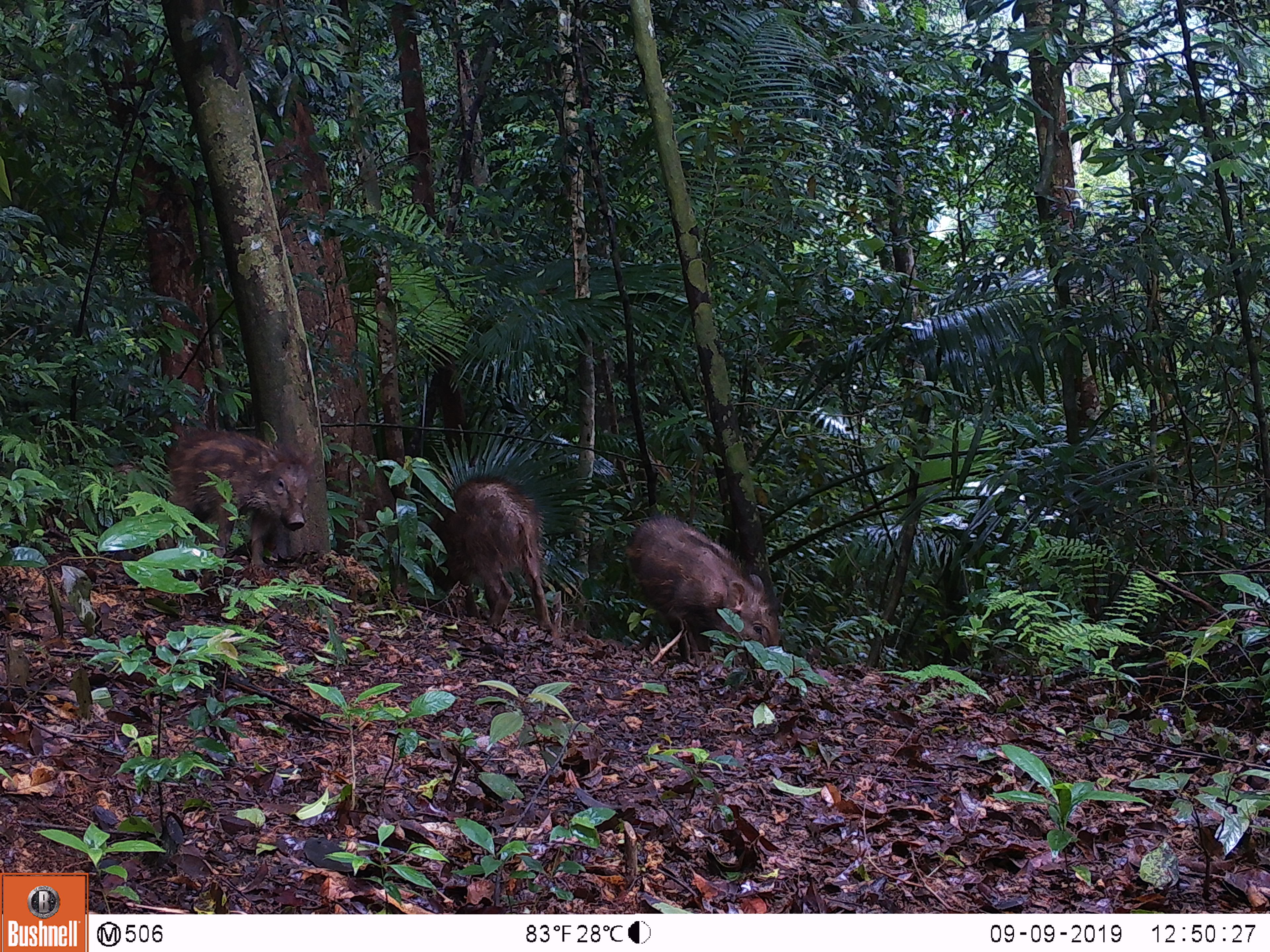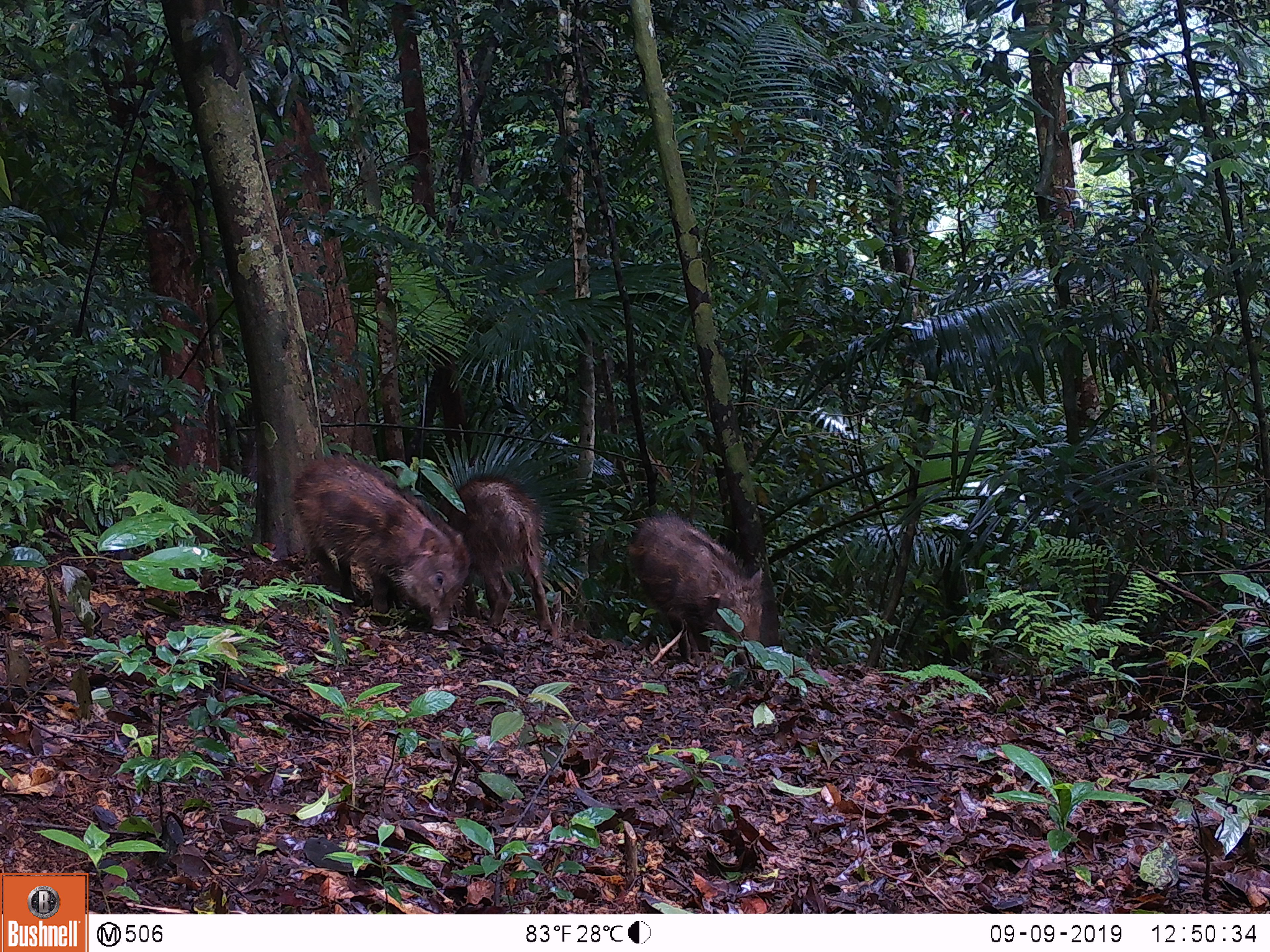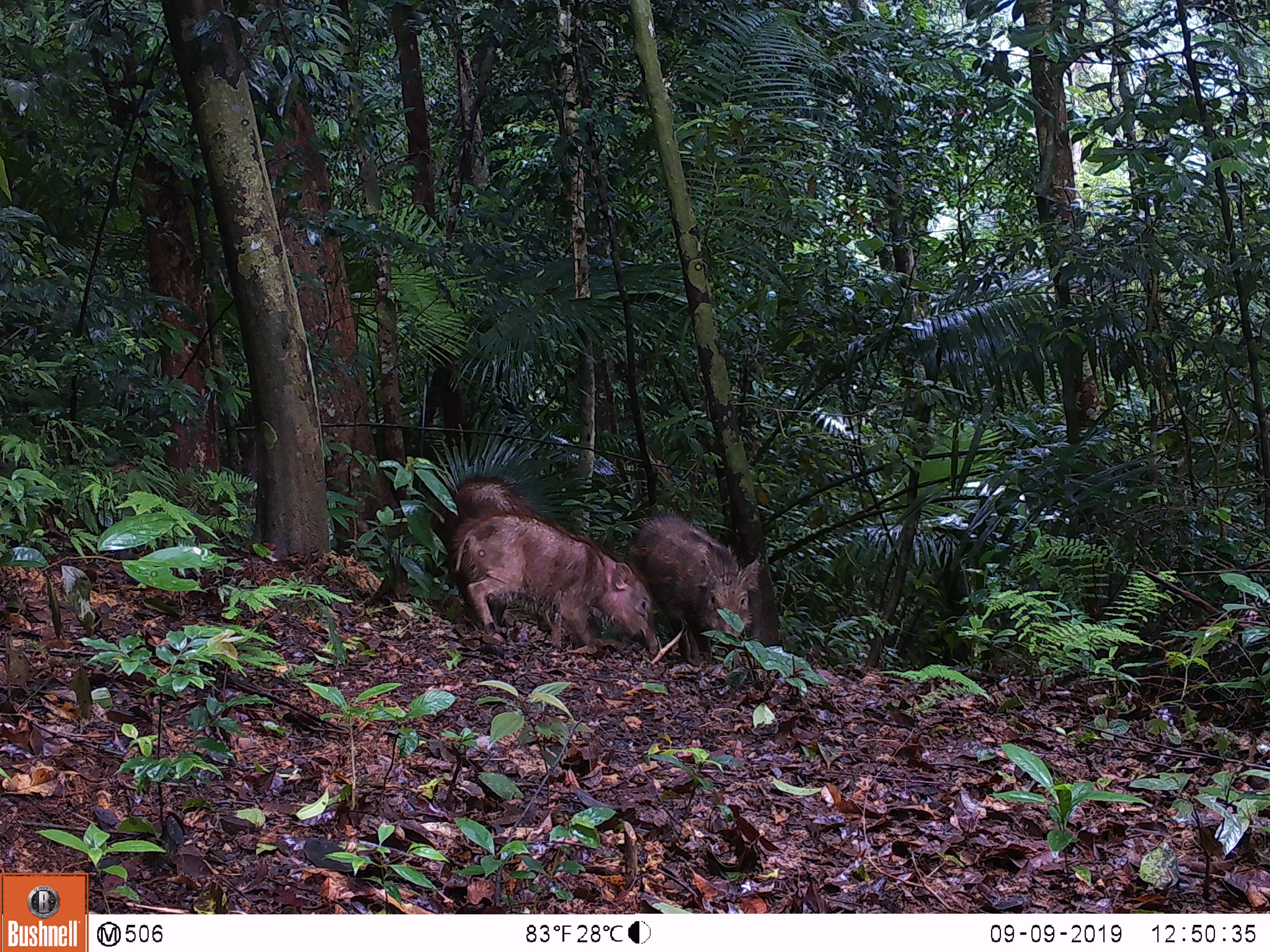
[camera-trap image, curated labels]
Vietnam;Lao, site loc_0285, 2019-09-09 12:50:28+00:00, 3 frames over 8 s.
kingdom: Animalia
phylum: Chordata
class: Mammalia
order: Artiodactyla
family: Suidae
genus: Sus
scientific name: Sus scrofa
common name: eurasian wild pig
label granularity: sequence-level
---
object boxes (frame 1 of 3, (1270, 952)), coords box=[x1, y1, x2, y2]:
eurasian wild pig: box=[624, 513, 780, 678]; box=[423, 475, 553, 630]; box=[169, 430, 309, 565]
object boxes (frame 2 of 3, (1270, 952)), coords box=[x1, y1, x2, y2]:
eurasian wild pig: box=[291, 455, 471, 630]; box=[625, 513, 763, 664]; box=[435, 475, 553, 630]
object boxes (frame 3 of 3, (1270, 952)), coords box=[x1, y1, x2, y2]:
eurasian wild pig: box=[452, 509, 658, 654]; box=[431, 474, 603, 638]; box=[624, 512, 760, 660]